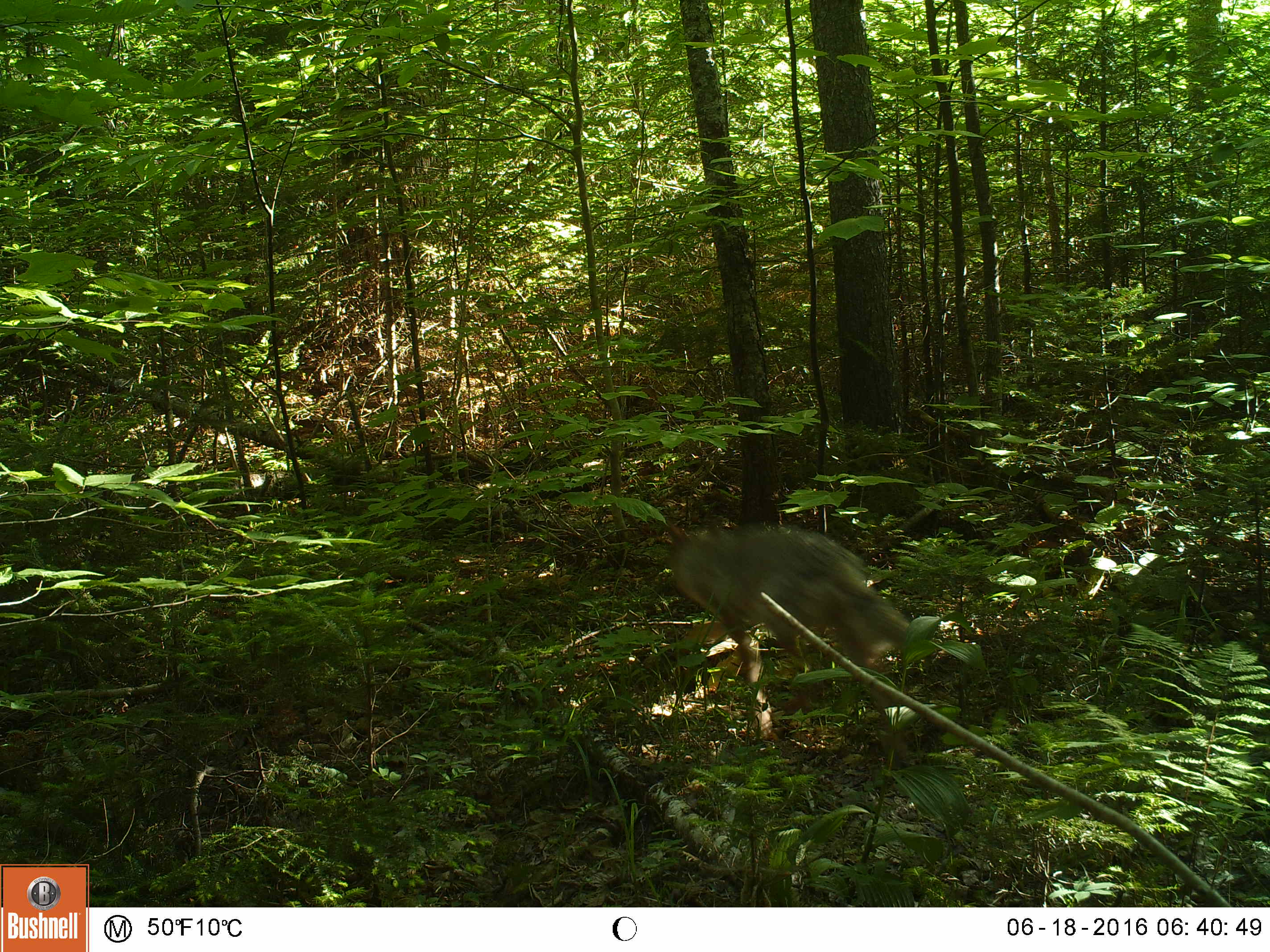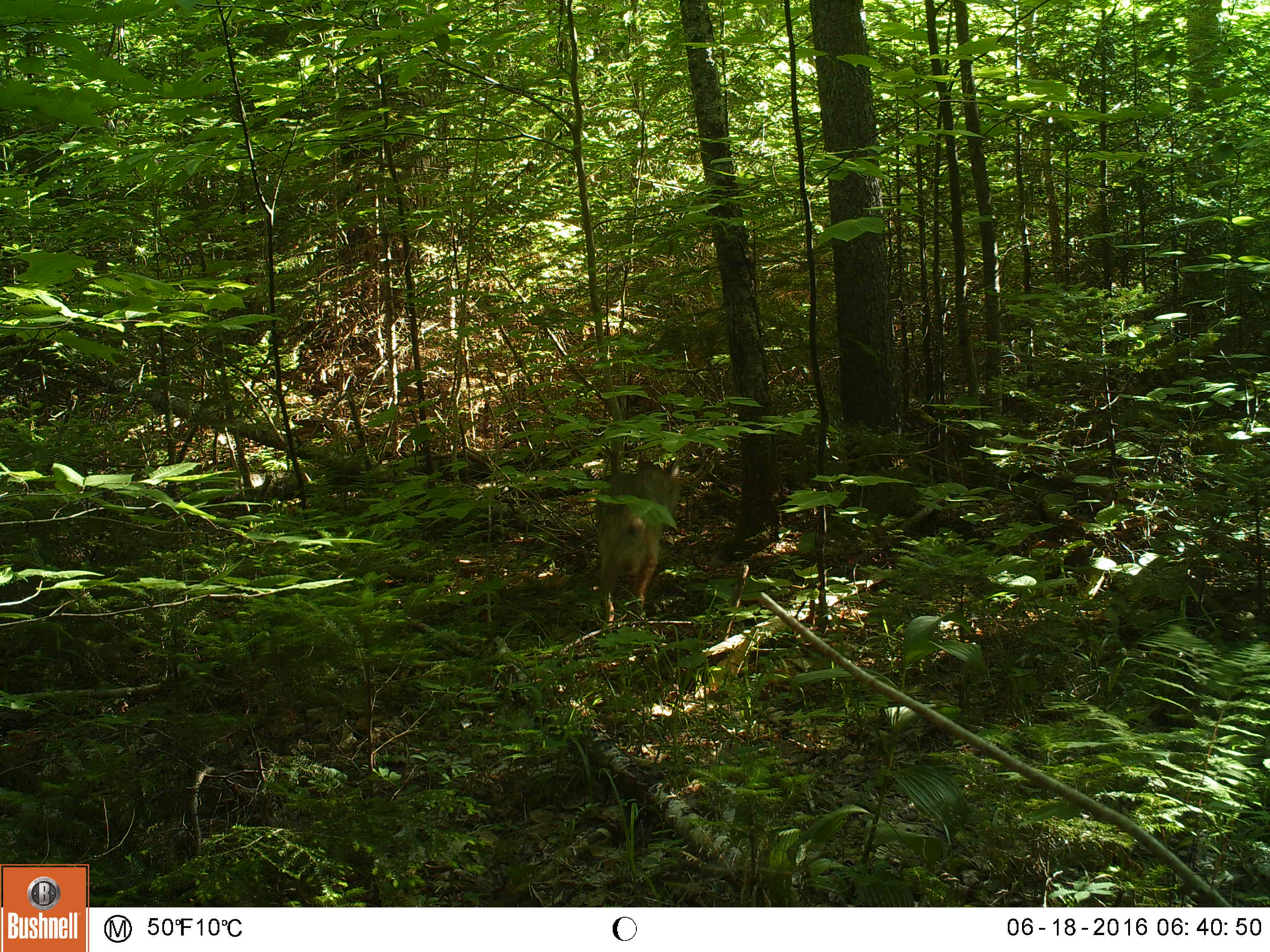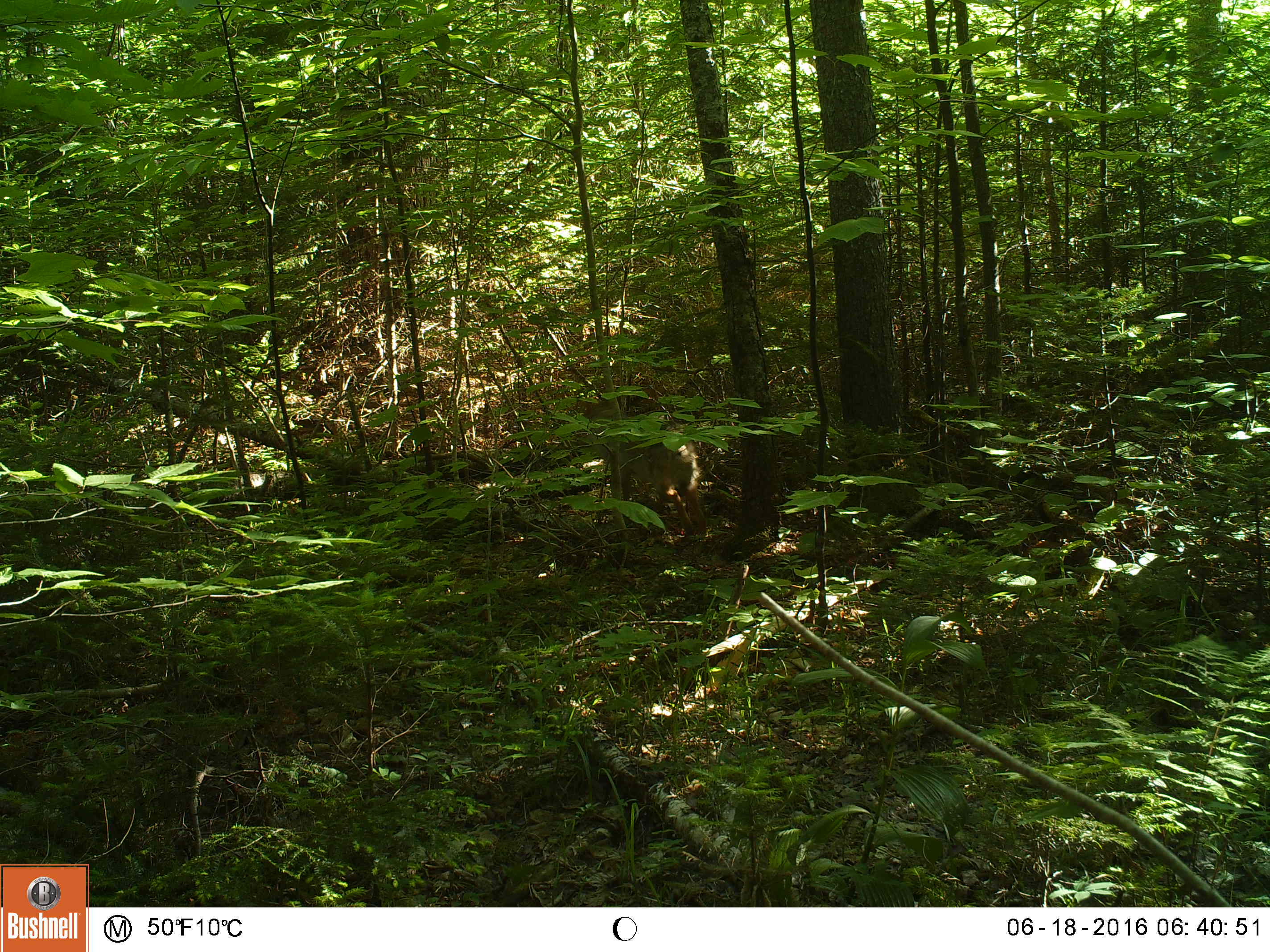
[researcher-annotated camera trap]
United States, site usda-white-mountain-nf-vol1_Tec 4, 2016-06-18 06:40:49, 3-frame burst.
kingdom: Animalia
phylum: Chordata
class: Mammalia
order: Carnivora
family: Canidae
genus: Canis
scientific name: Canis latrans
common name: coyote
Coyote (Canis latrans).